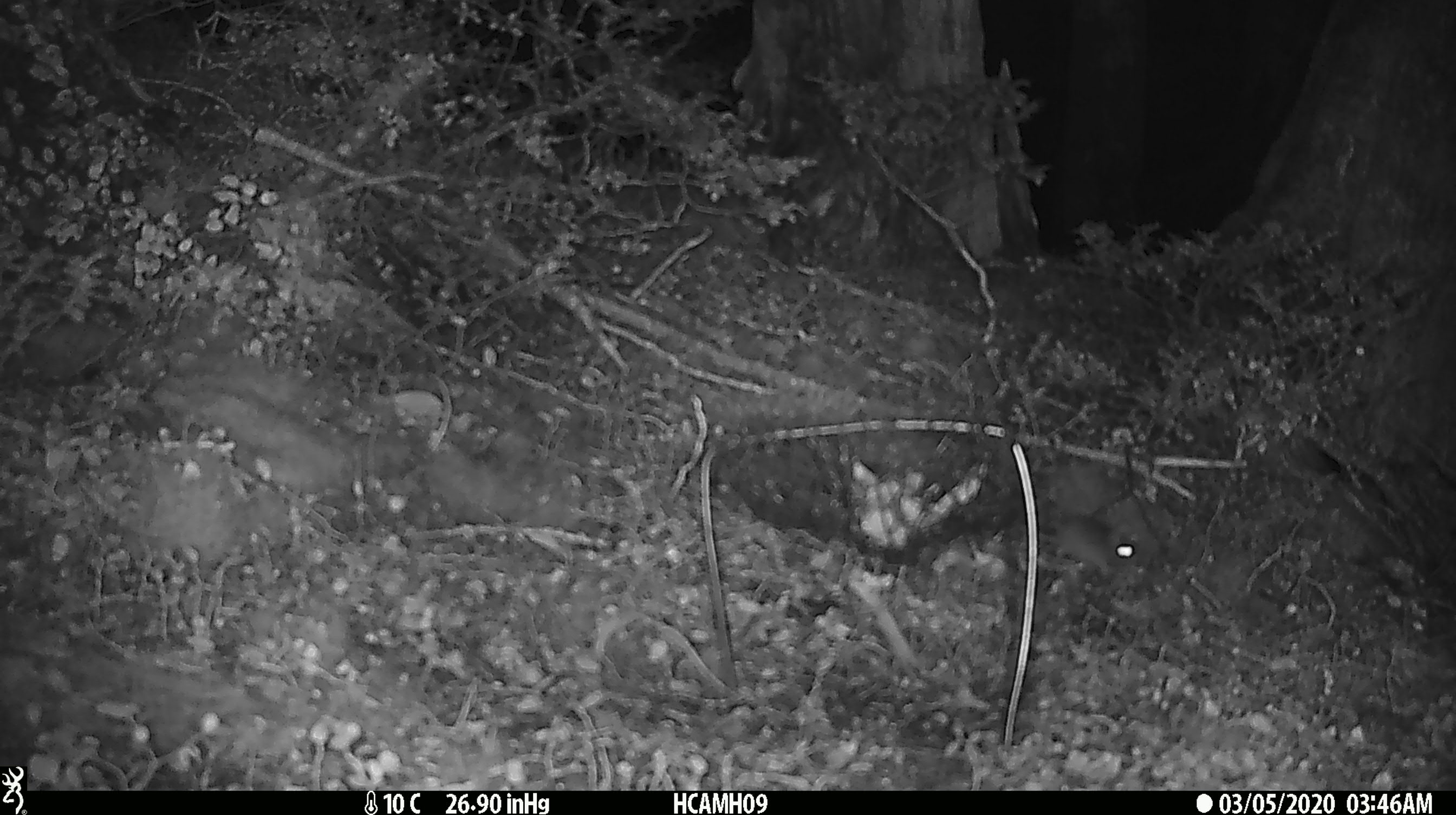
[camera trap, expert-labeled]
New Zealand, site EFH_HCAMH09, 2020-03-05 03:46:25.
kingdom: Animalia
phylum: Chordata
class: Mammalia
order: Rodentia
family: Muridae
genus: Mus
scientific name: Mus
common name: mouse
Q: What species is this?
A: Mouse (Mus).